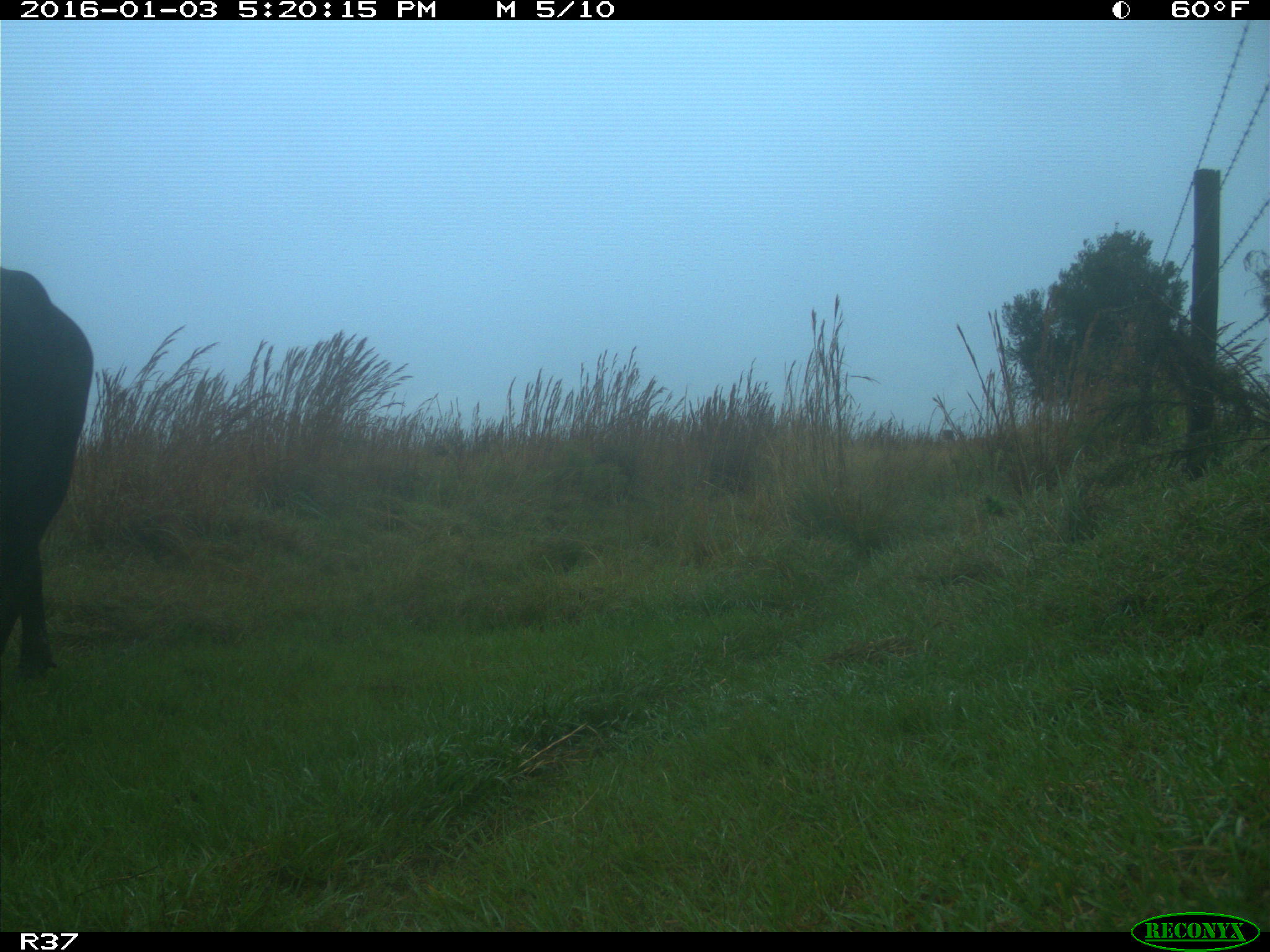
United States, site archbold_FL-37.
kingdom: Animalia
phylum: Chordata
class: Mammalia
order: Artiodactyla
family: Bovidae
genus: Bos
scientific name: Bos taurus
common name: domestic cow